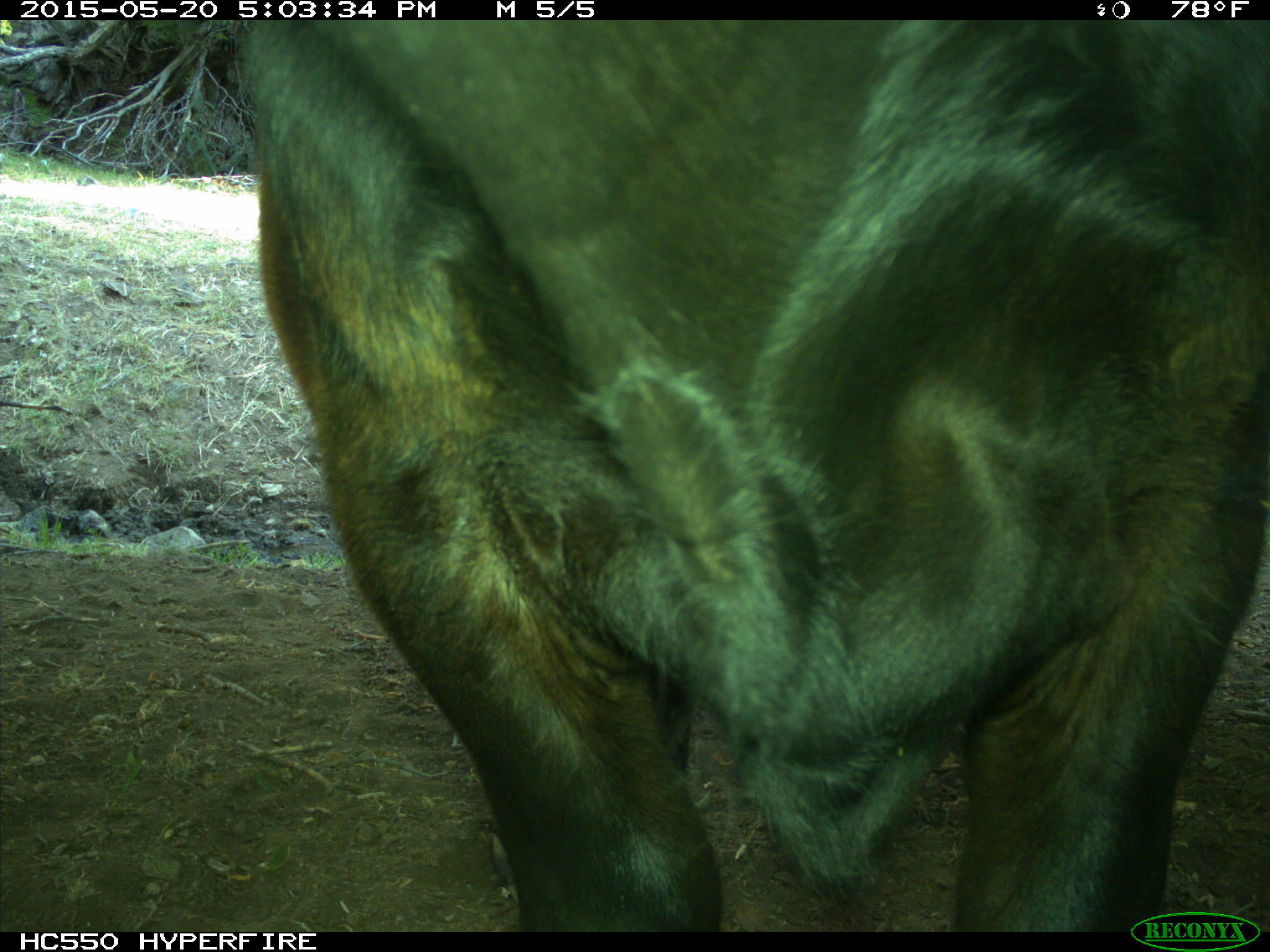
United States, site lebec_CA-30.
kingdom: Animalia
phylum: Chordata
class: Mammalia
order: Artiodactyla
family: Bovidae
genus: Bos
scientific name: Bos taurus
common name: domestic cow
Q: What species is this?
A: Bos taurus (domestic cow).